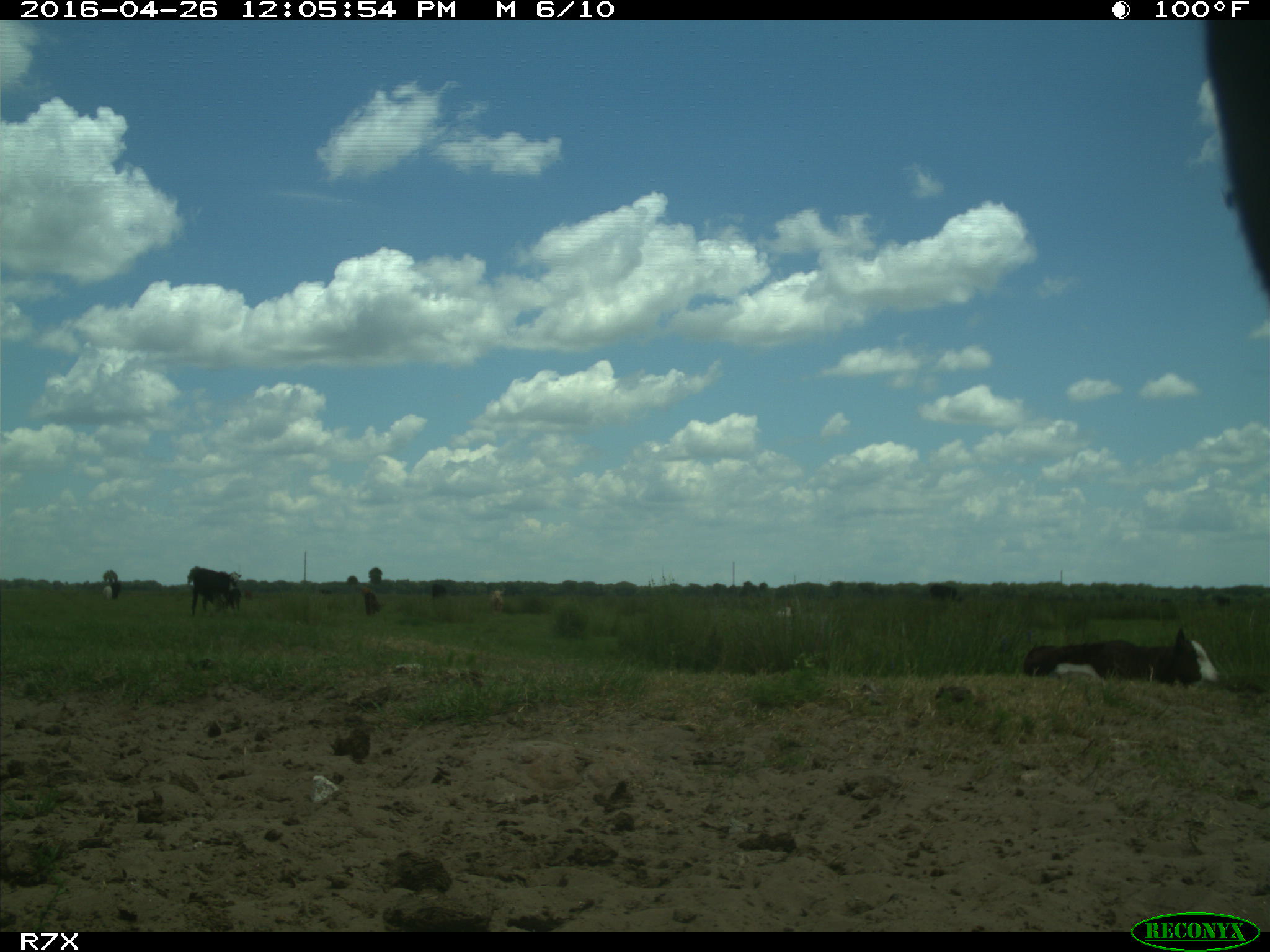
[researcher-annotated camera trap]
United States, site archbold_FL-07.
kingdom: Animalia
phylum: Chordata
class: Mammalia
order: Artiodactyla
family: Bovidae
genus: Bos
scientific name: Bos taurus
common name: domestic cow